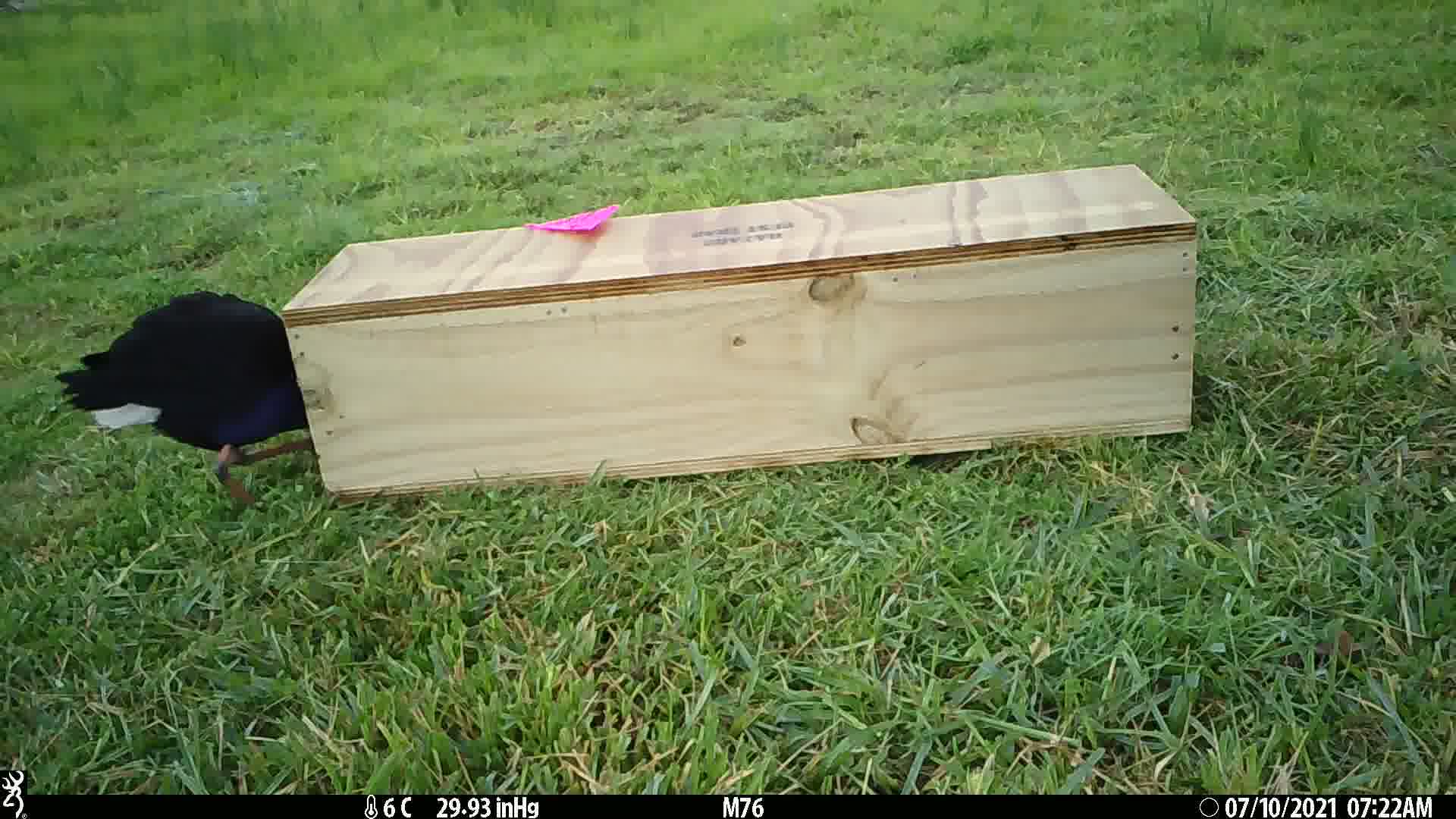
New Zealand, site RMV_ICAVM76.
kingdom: Animalia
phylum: Chordata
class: Aves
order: Gruiformes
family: Rallidae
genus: Porphyrio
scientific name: Porphyrio melanotus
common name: australasian swamphen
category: pukeko